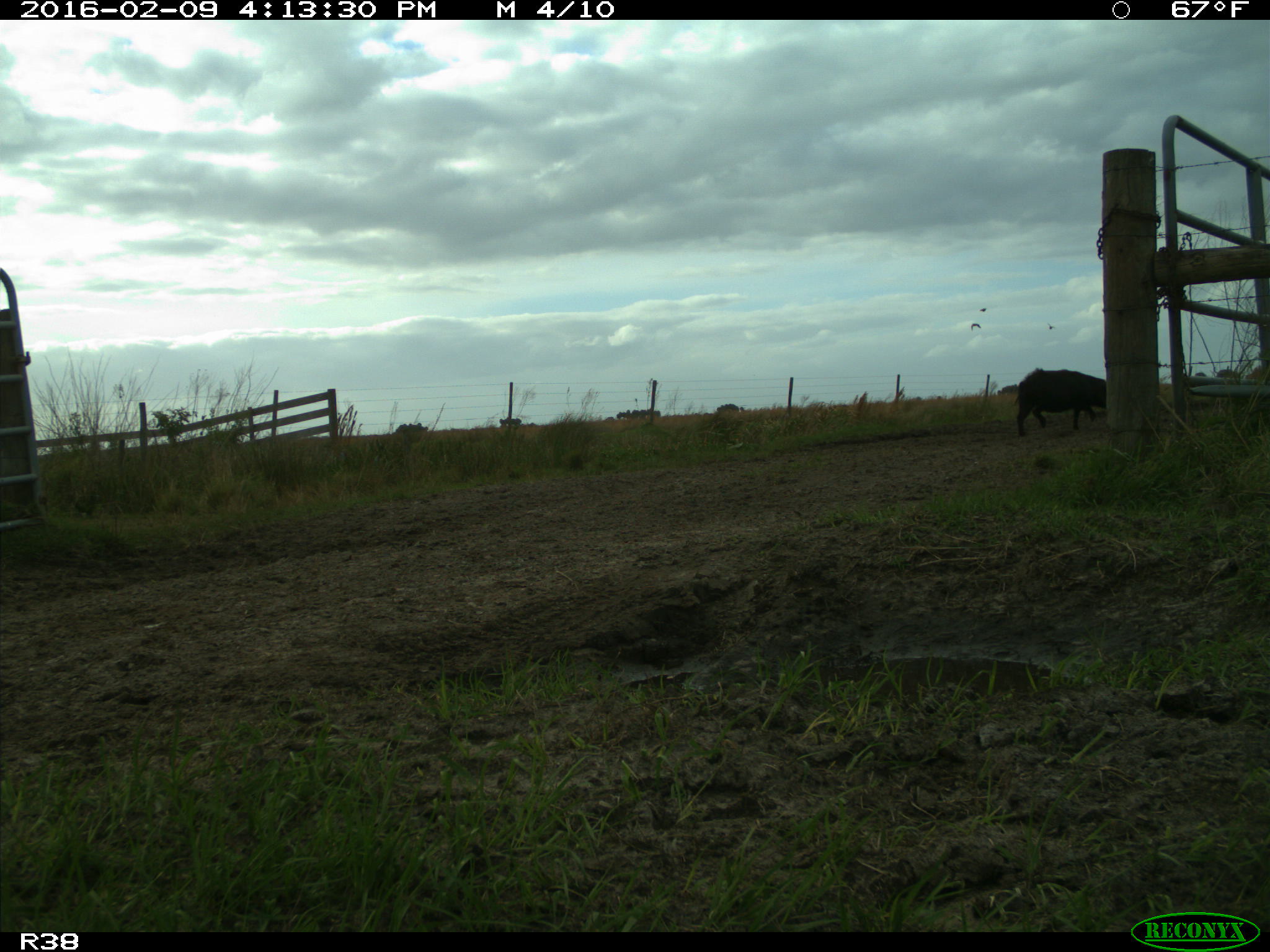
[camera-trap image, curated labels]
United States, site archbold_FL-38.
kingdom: Animalia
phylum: Chordata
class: Mammalia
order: Artiodactyla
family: Suidae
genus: Sus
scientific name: Sus scrofa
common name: wild boar